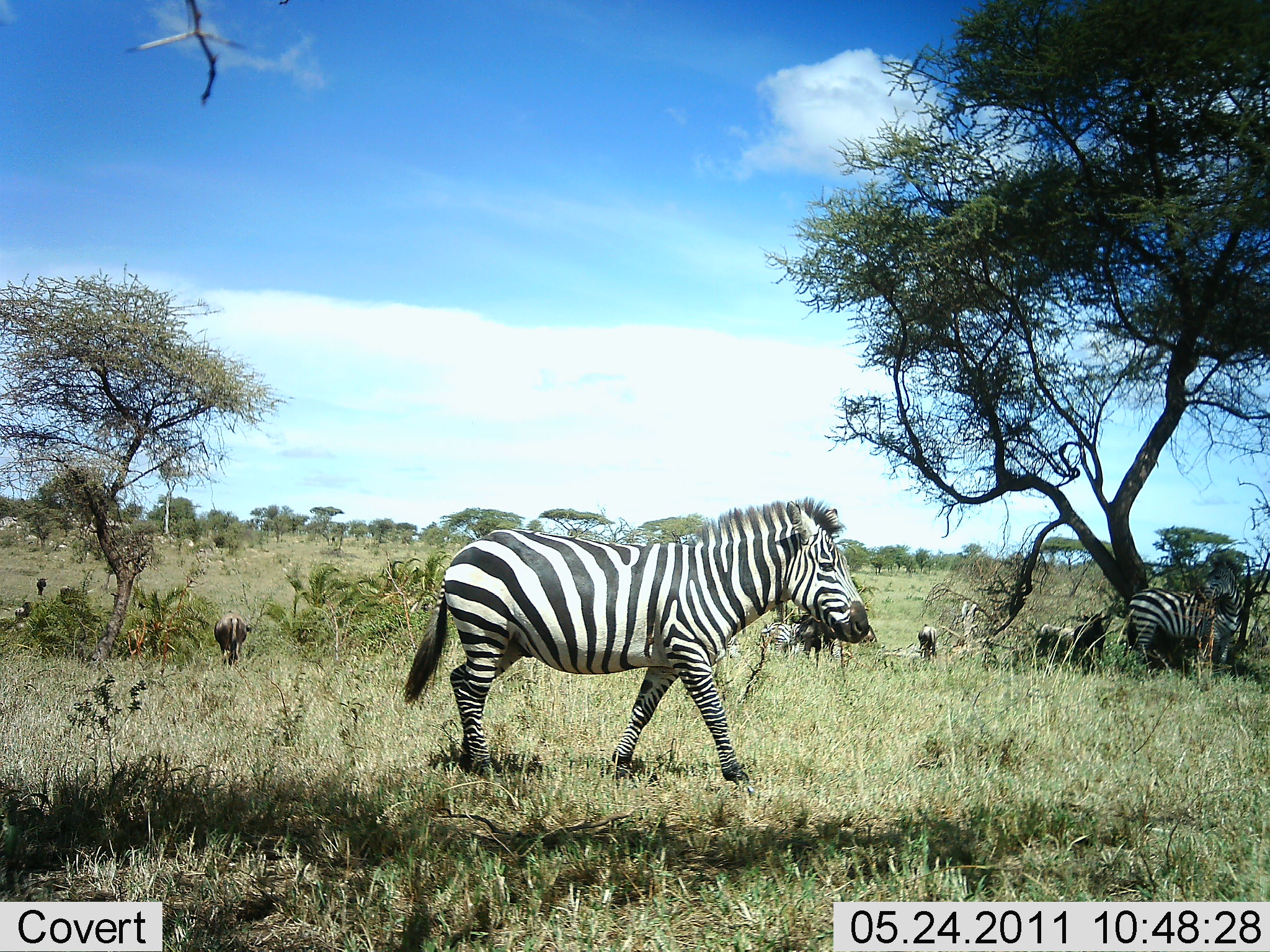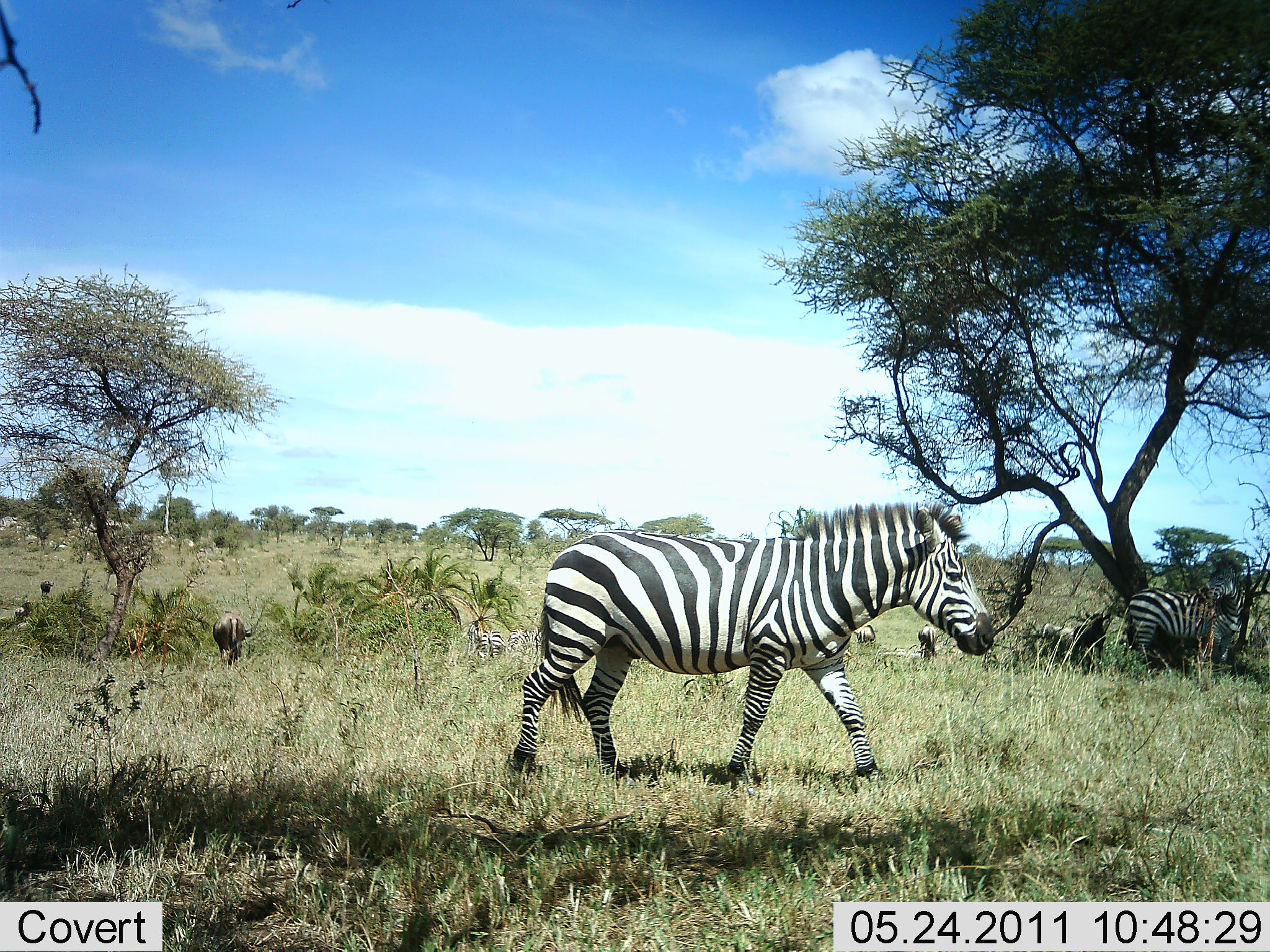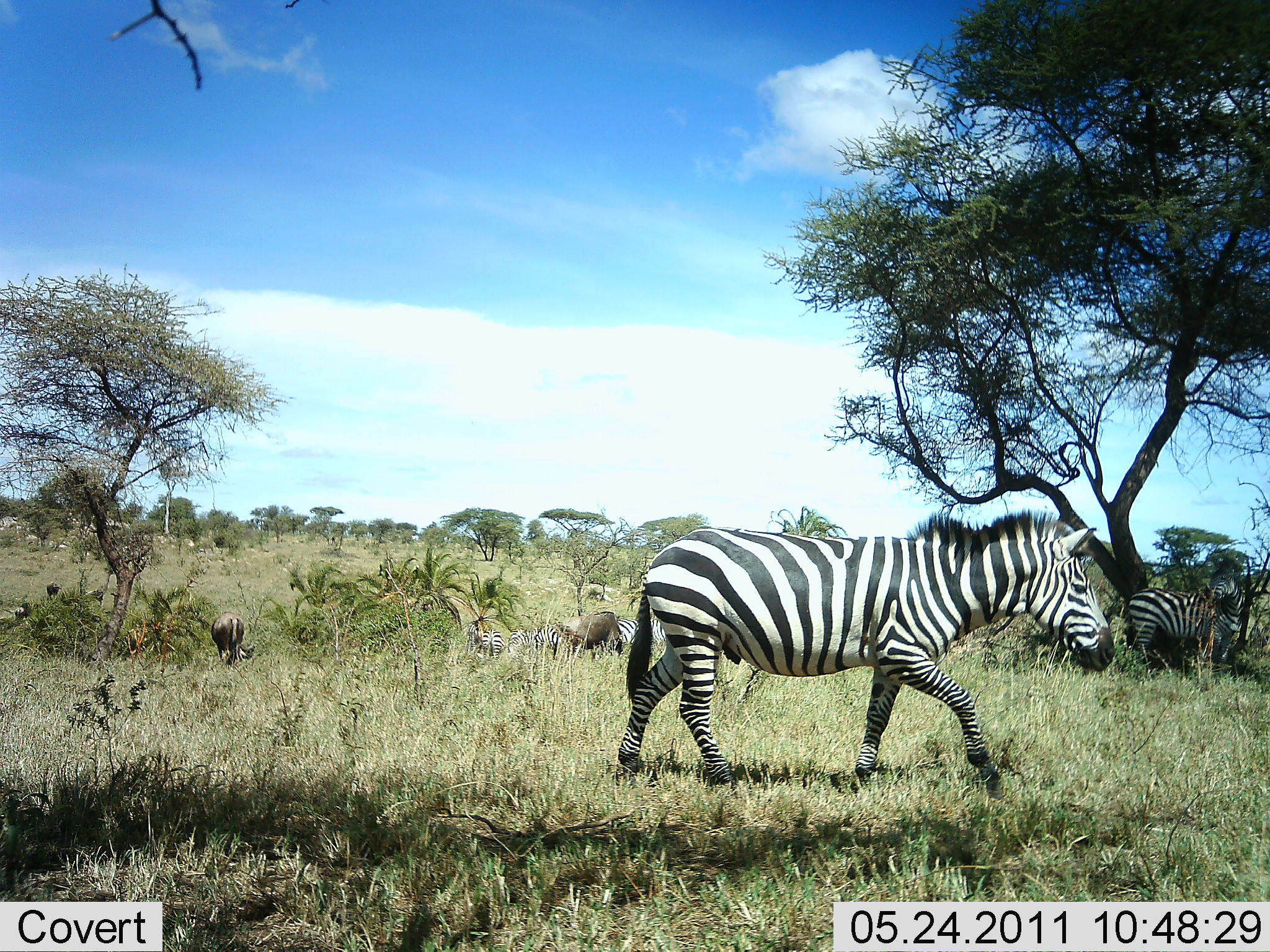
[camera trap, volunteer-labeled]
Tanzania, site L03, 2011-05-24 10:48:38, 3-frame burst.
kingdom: Animalia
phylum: Chordata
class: Mammalia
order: Artiodactyla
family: Bovidae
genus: Connochaetes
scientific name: Connochaetes taurinus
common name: blue wildebeest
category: wildebeest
Wildebeest (blue wildebeest) (Connochaetes taurinus), count 3. Behavior (volunteer vote fractions): standing 56%, resting 11%, moving 56%, interacting 0%. Young present (vote fraction): 0%. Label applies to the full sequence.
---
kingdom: Animalia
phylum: Chordata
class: Mammalia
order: Perissodactyla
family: Equidae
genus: Equus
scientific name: Equus quagga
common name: plains zebra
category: zebra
Zebra (plains zebra) (Equus quagga), count 3. Behavior (volunteer vote fractions): standing 64%, resting 14%, moving 86%, interacting 5%. Young present (vote fraction): 5%. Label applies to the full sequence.